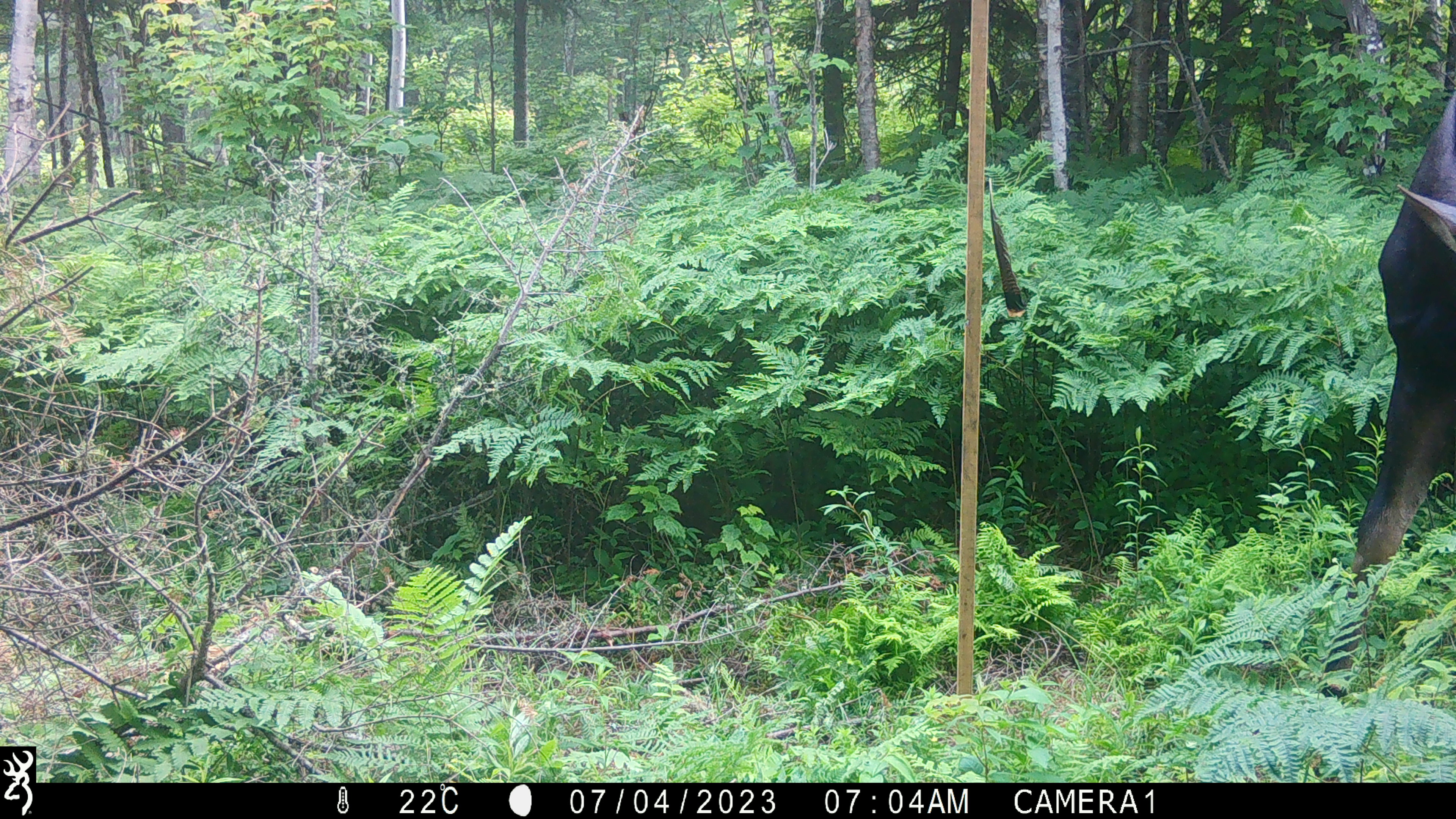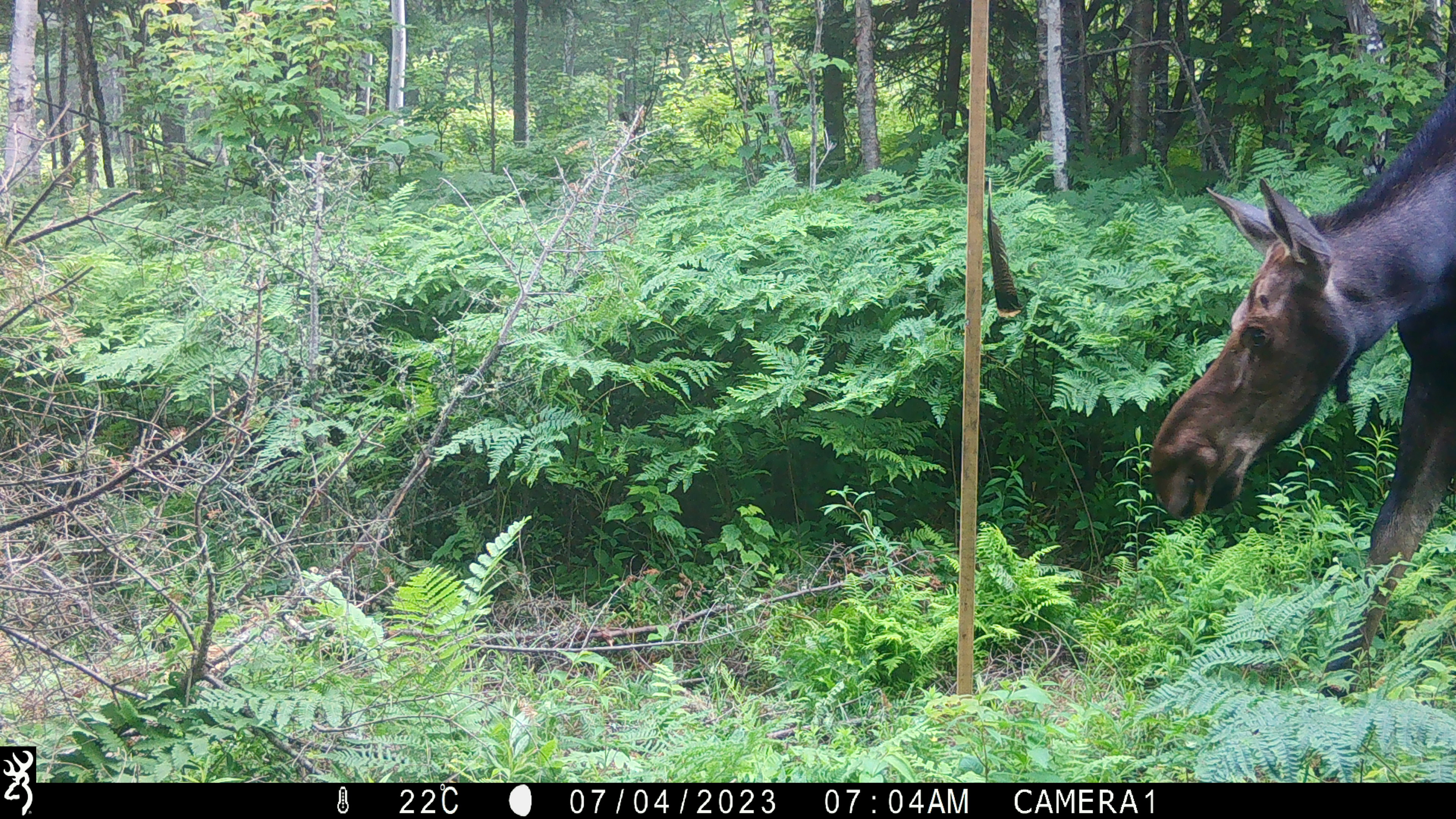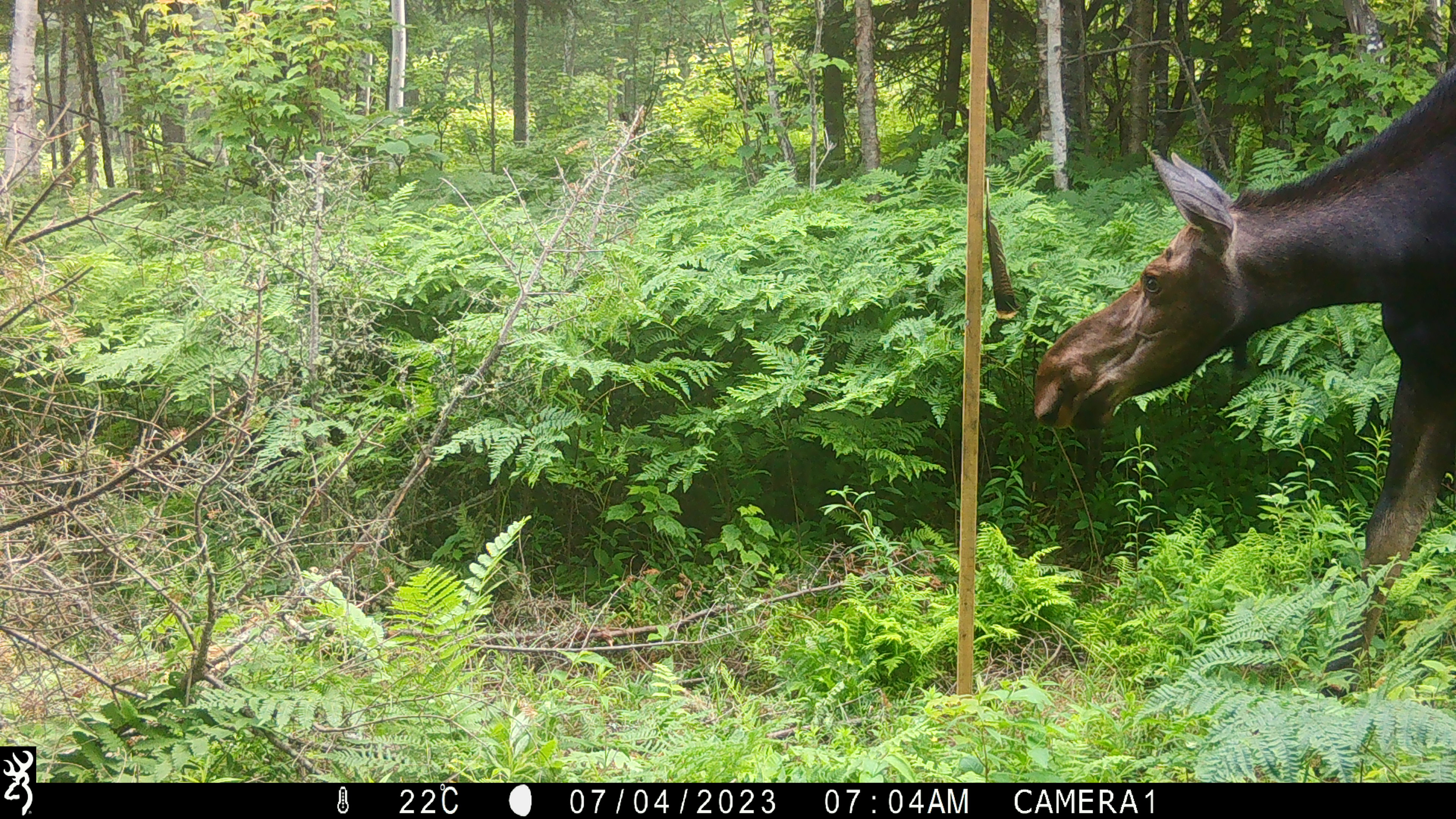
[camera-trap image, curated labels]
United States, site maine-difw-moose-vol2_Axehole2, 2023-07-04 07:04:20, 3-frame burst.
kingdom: Animalia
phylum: Chordata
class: Mammalia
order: Artiodactyla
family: Cervidae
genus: Alces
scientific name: Alces alces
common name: moose